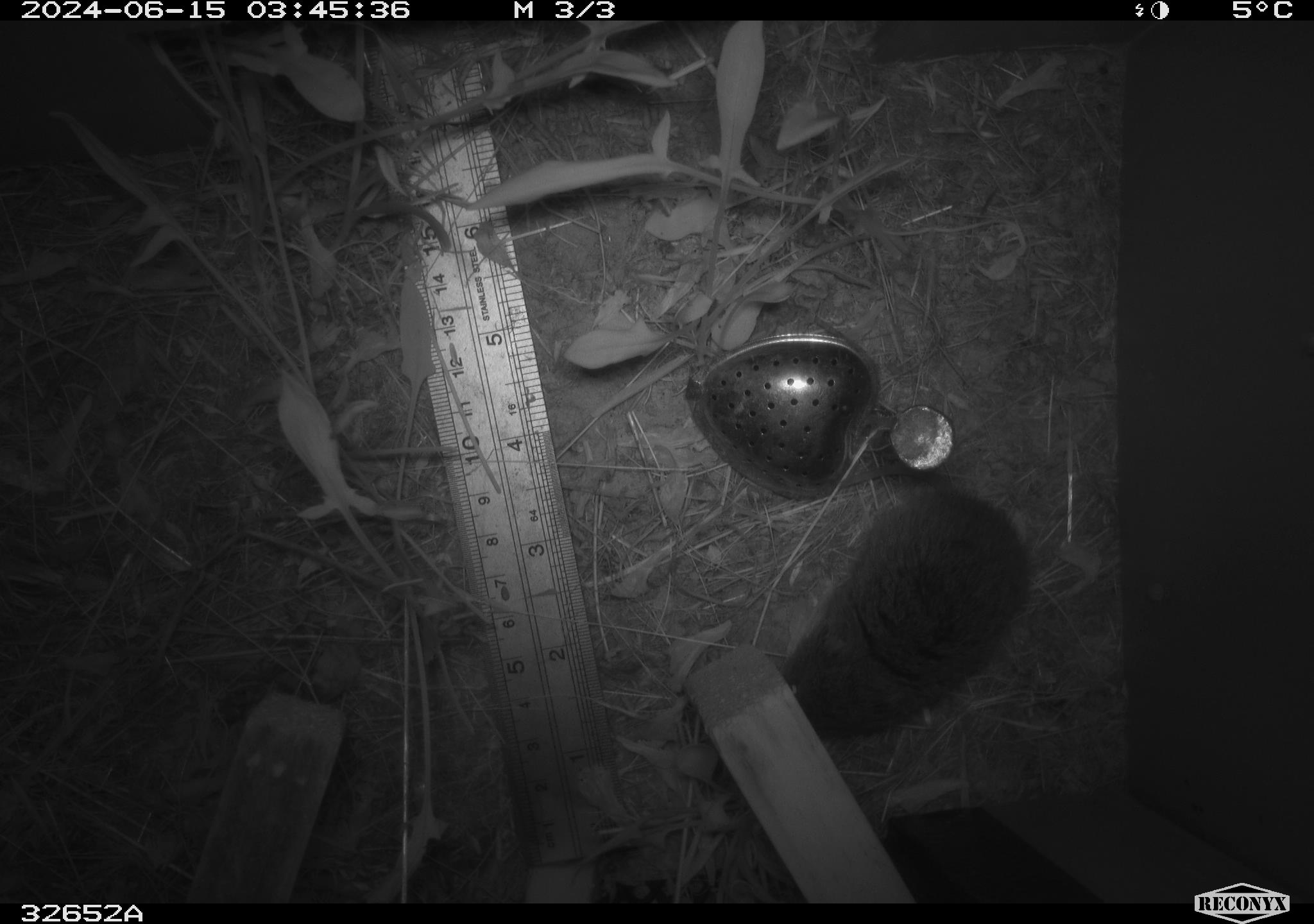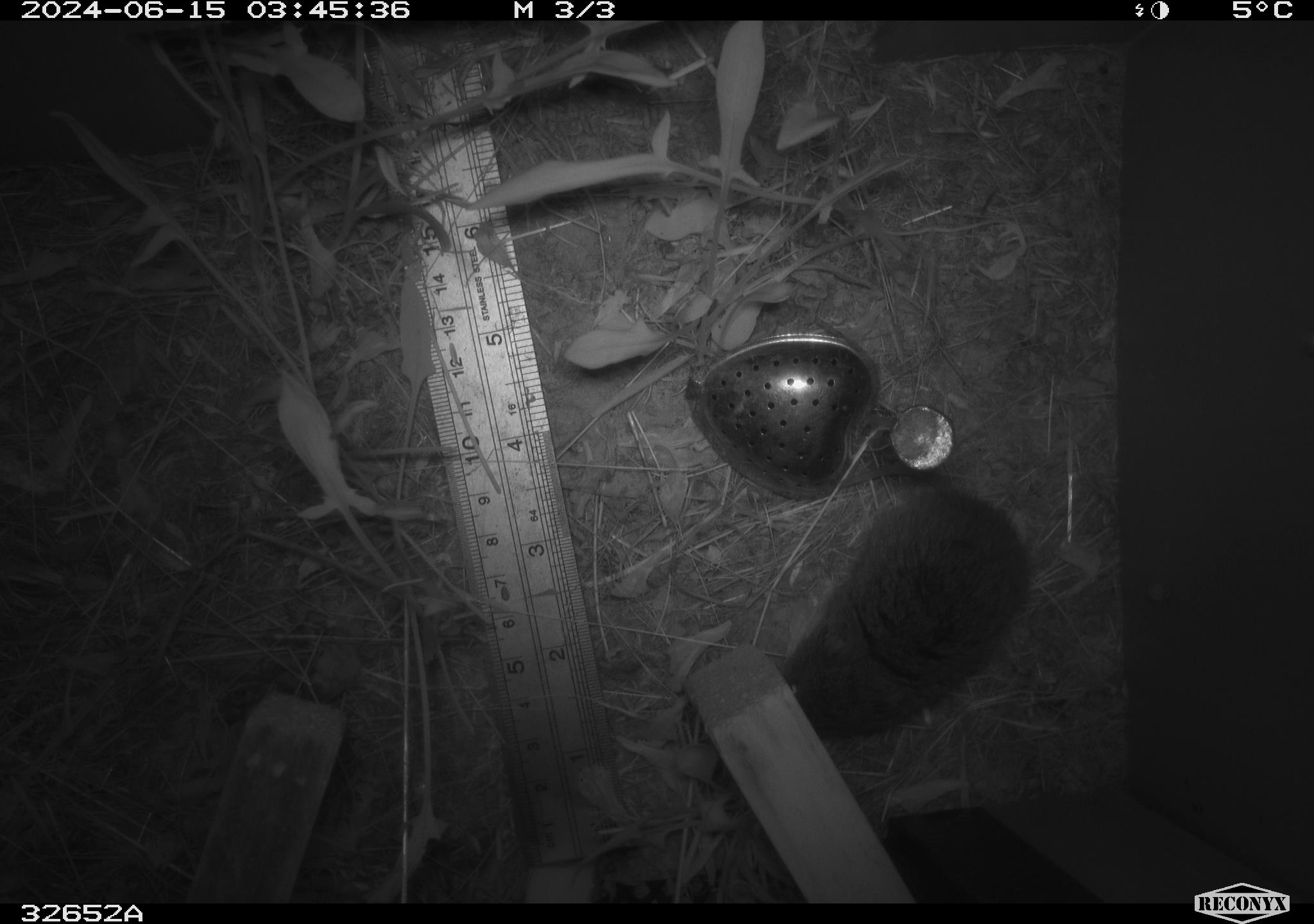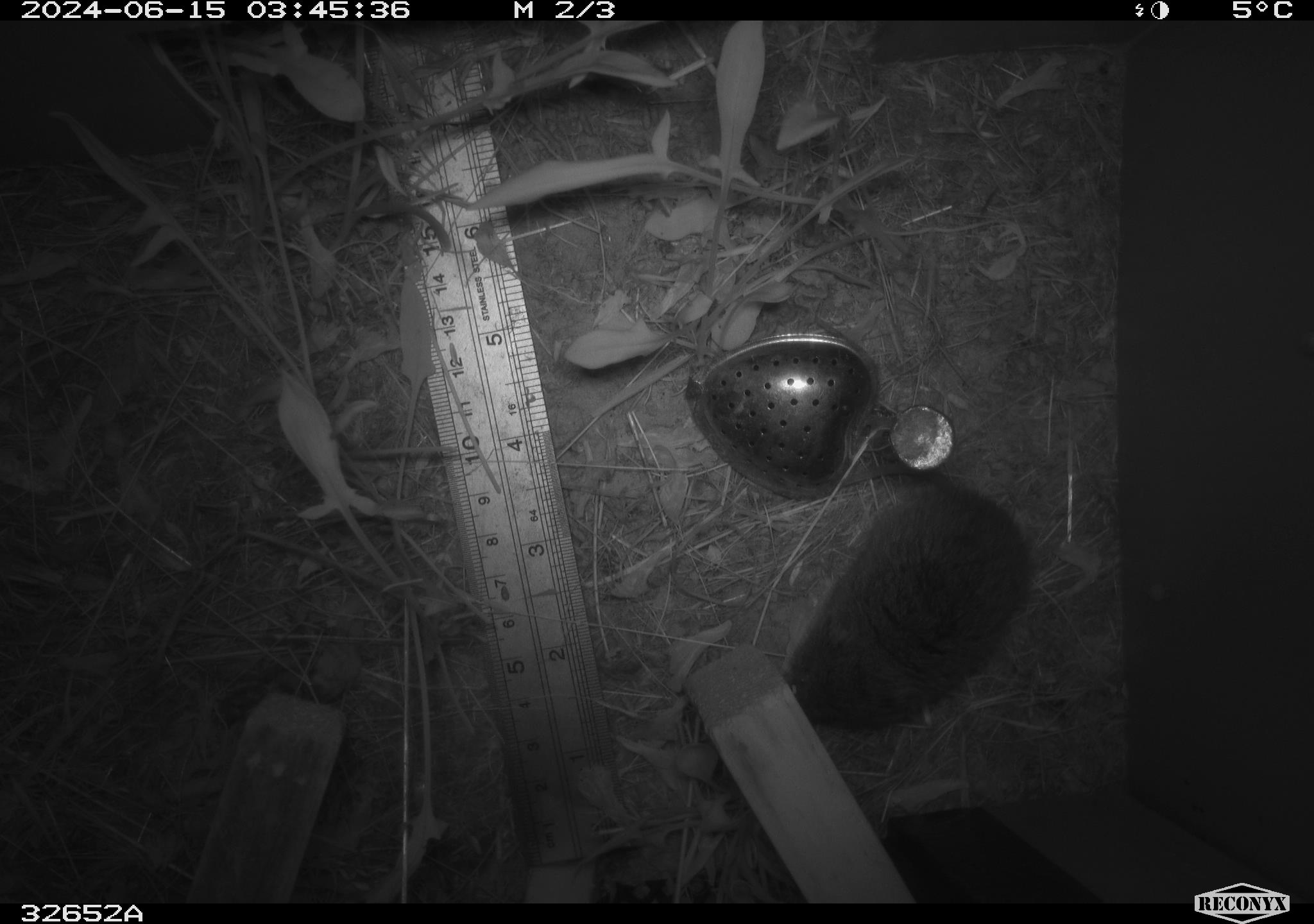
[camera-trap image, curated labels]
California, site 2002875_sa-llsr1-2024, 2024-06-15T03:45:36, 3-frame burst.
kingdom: Animalia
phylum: Chordata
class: Mammalia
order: Rodentia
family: Cricetidae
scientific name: Arvicolinae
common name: voles, lemmings, and muskrats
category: arvicolinae subfamily